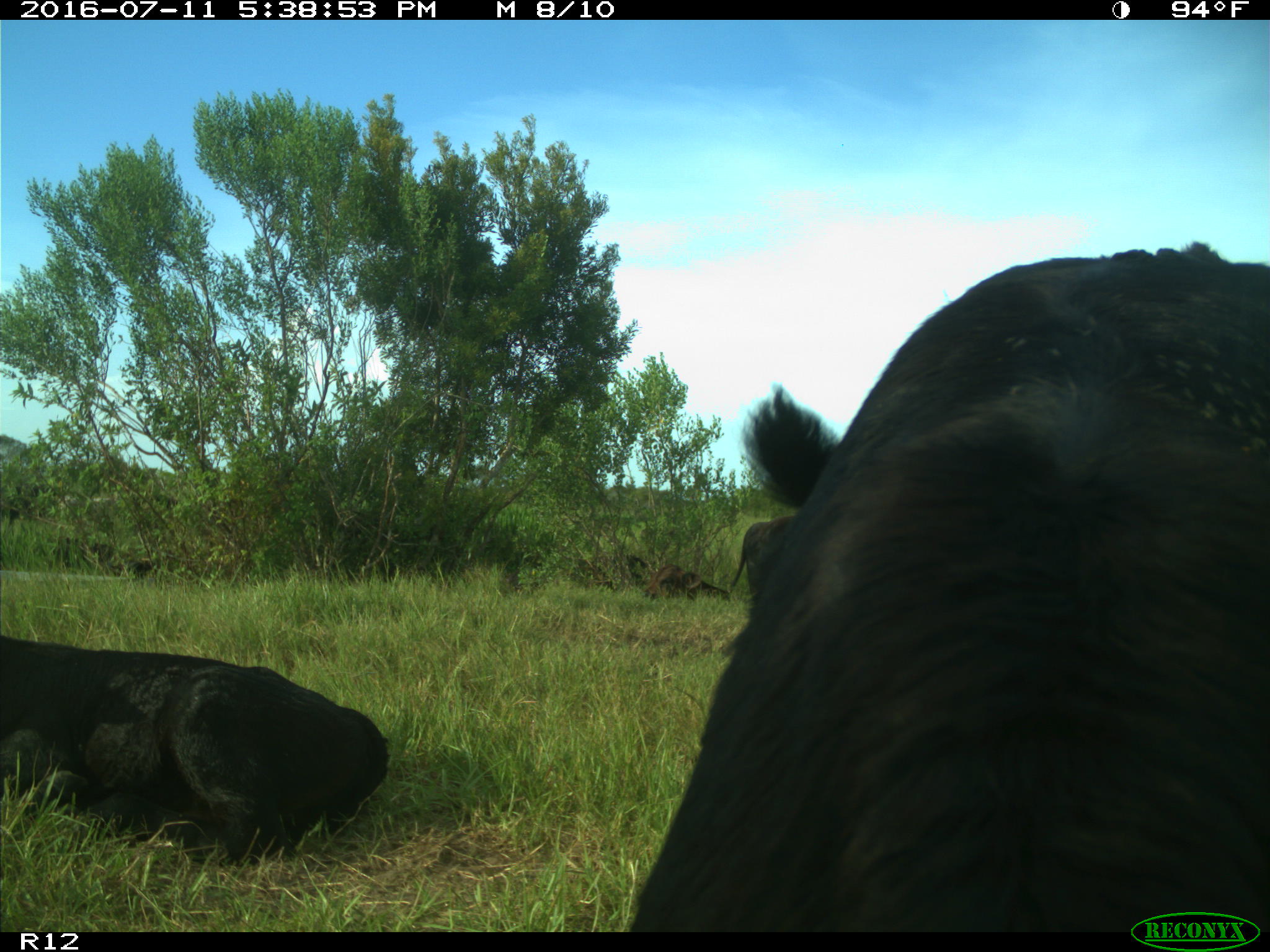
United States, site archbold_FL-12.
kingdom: Animalia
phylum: Chordata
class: Mammalia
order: Artiodactyla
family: Bovidae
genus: Bos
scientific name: Bos taurus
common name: domestic cow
Bos taurus (domestic cow).